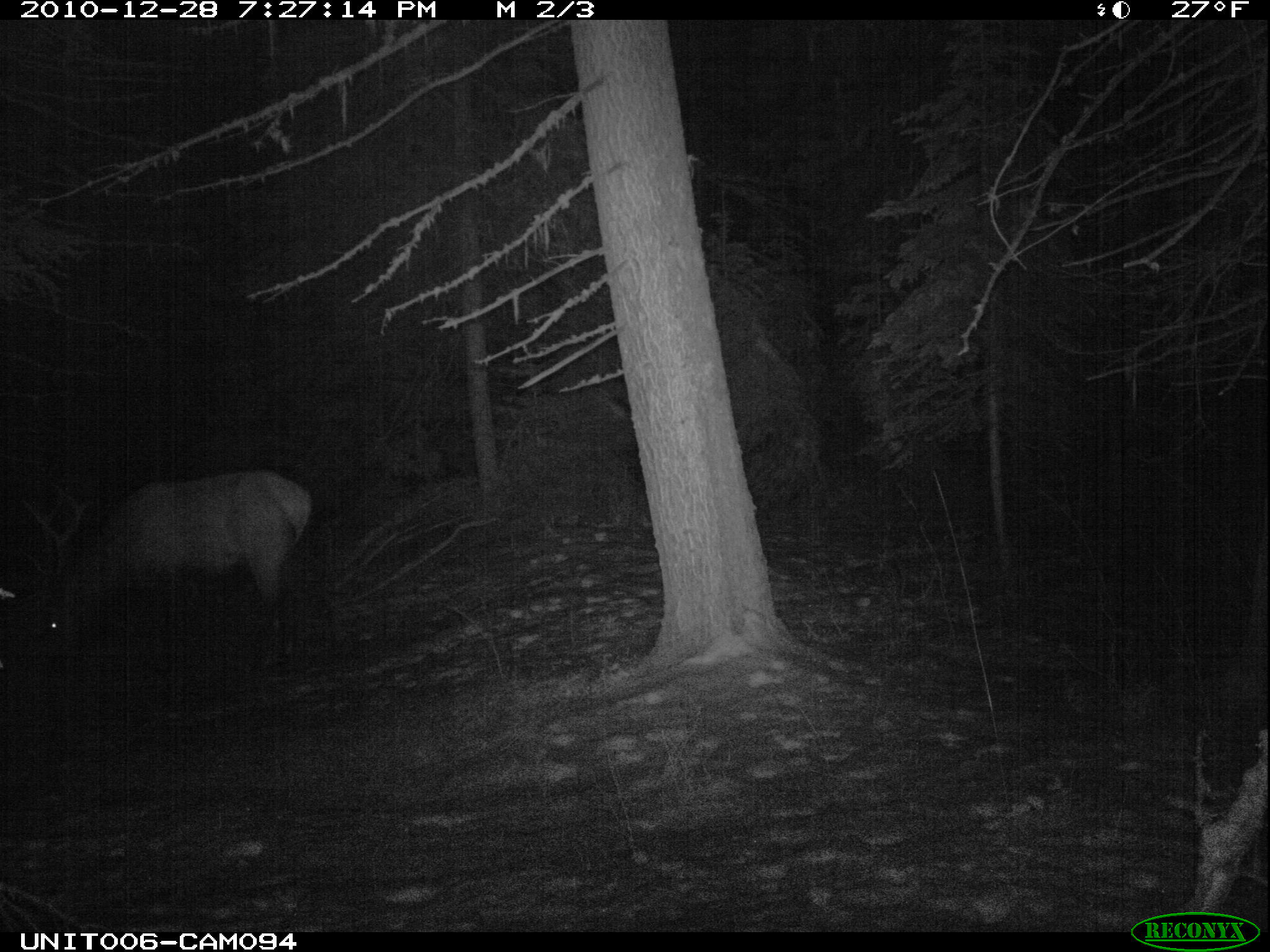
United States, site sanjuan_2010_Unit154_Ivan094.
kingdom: Animalia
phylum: Chordata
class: Mammalia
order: Artiodactyla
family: Cervidae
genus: Cervus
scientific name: Cervus elaphus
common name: red deer